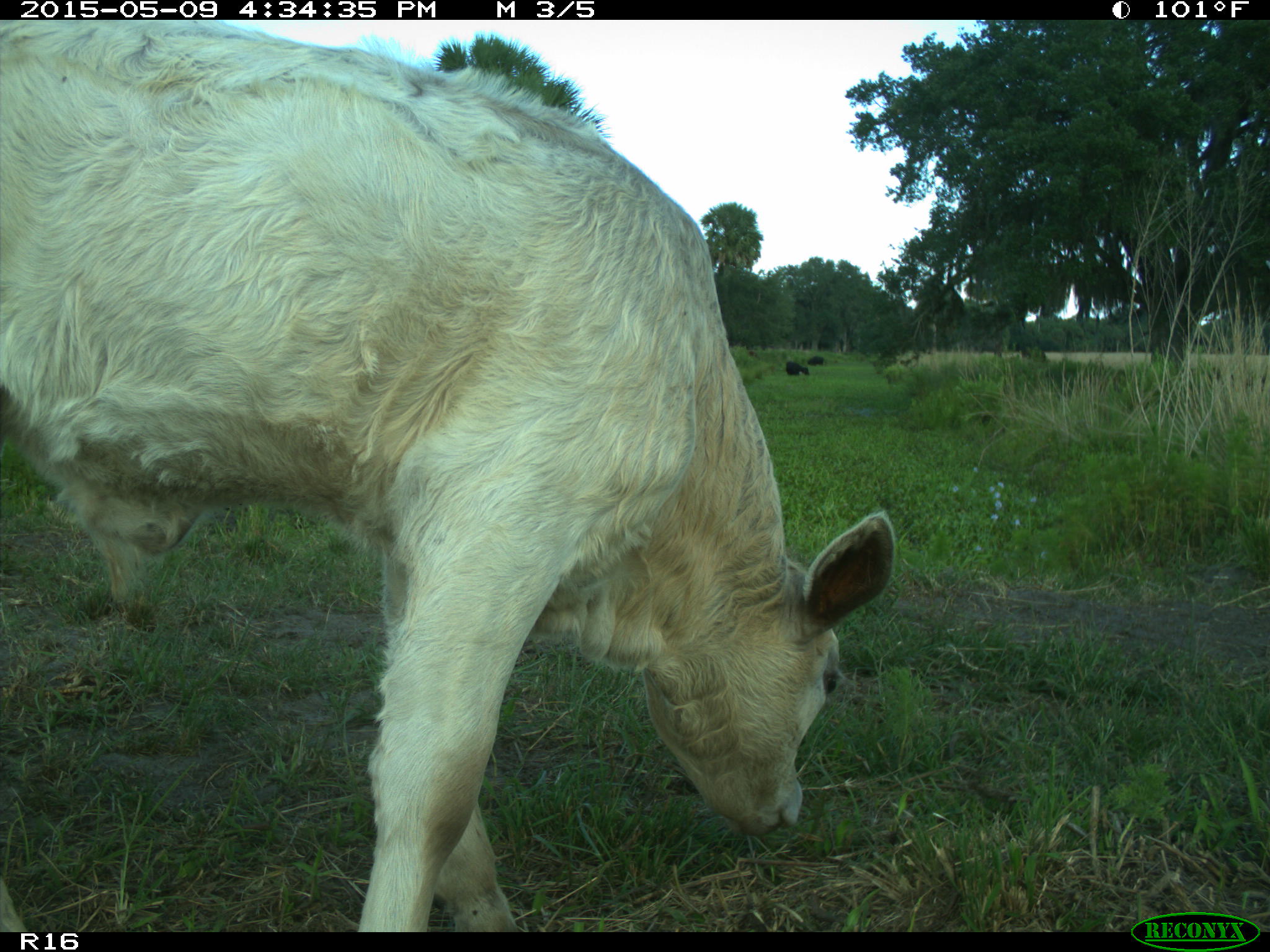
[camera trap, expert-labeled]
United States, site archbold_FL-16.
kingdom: Animalia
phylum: Chordata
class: Mammalia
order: Artiodactyla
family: Suidae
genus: Sus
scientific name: Sus scrofa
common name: wild boar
Sus scrofa (wild boar).